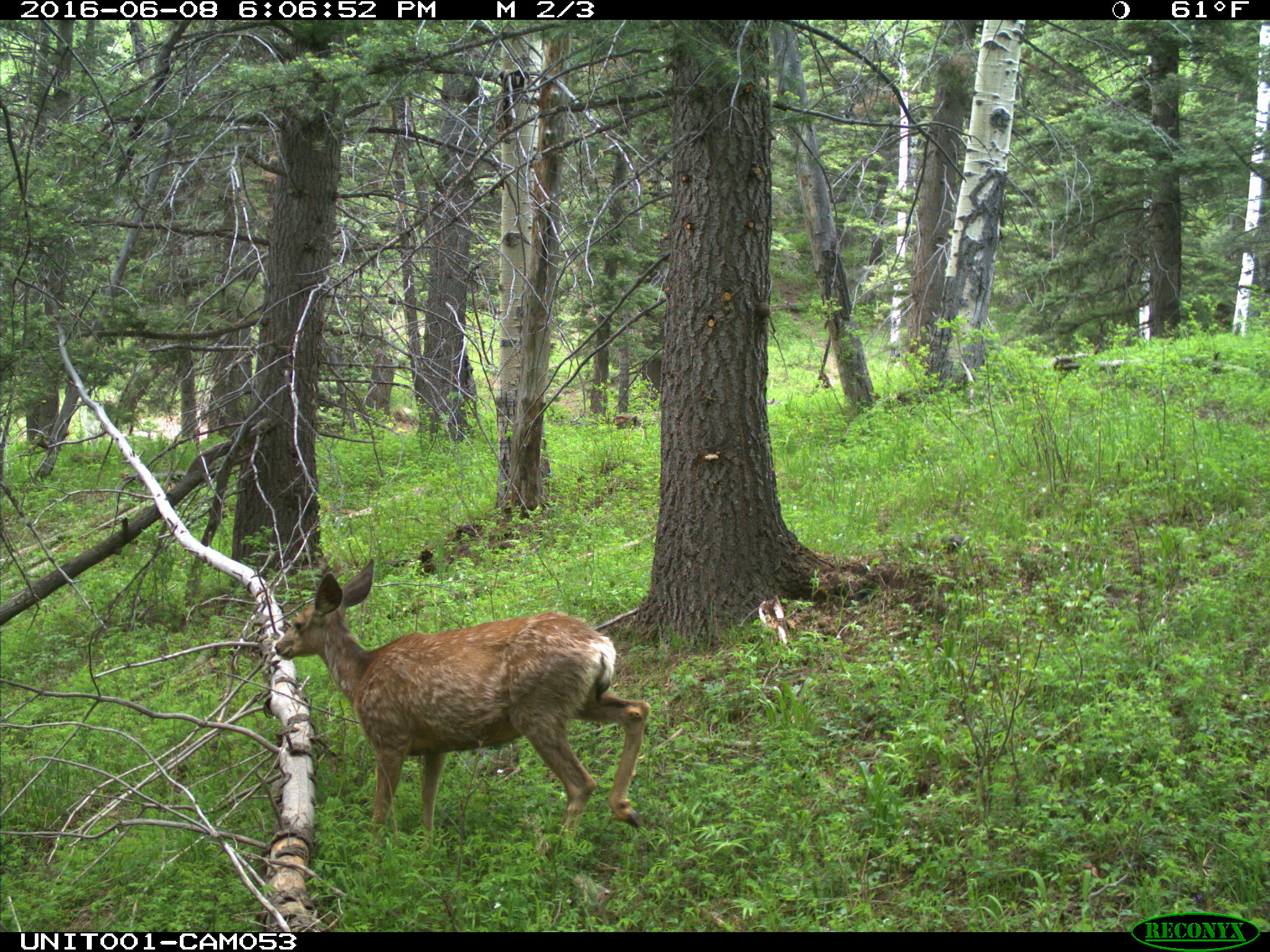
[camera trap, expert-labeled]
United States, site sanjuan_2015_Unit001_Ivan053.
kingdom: Animalia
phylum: Chordata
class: Mammalia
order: Artiodactyla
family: Cervidae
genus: Odocoileus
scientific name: Odocoileus hemionus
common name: mule deer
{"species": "Odocoileus hemionus (mule deer)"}